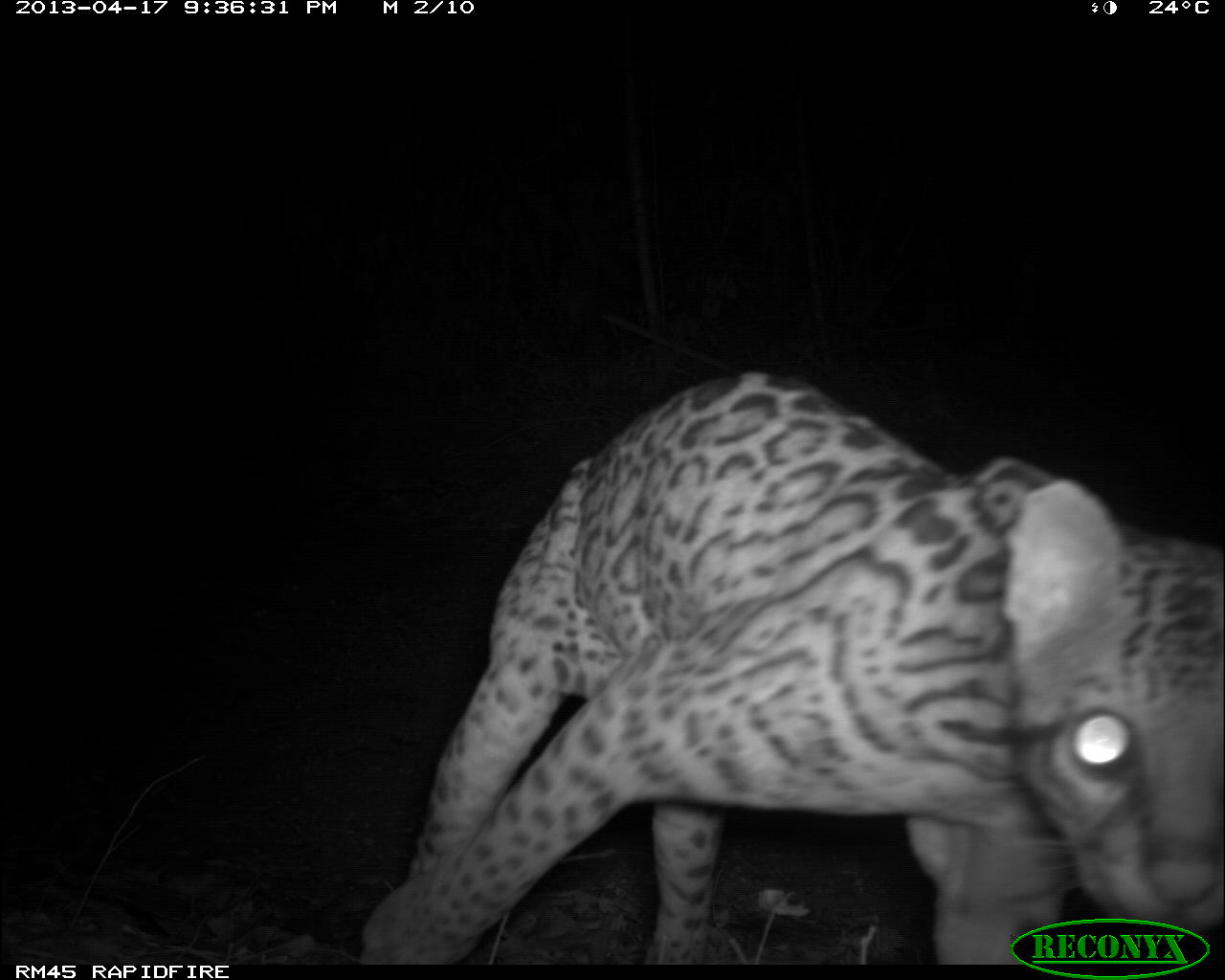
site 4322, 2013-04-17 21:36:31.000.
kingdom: Animalia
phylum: Chordata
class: Mammalia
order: Carnivora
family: Felidae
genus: Leopardus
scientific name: Leopardus pardalis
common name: ocelot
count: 1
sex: male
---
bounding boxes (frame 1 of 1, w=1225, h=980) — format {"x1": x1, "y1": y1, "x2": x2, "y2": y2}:
leopardus pardalis: {"x1": 359, "y1": 368, "x2": 1223, "y2": 965}